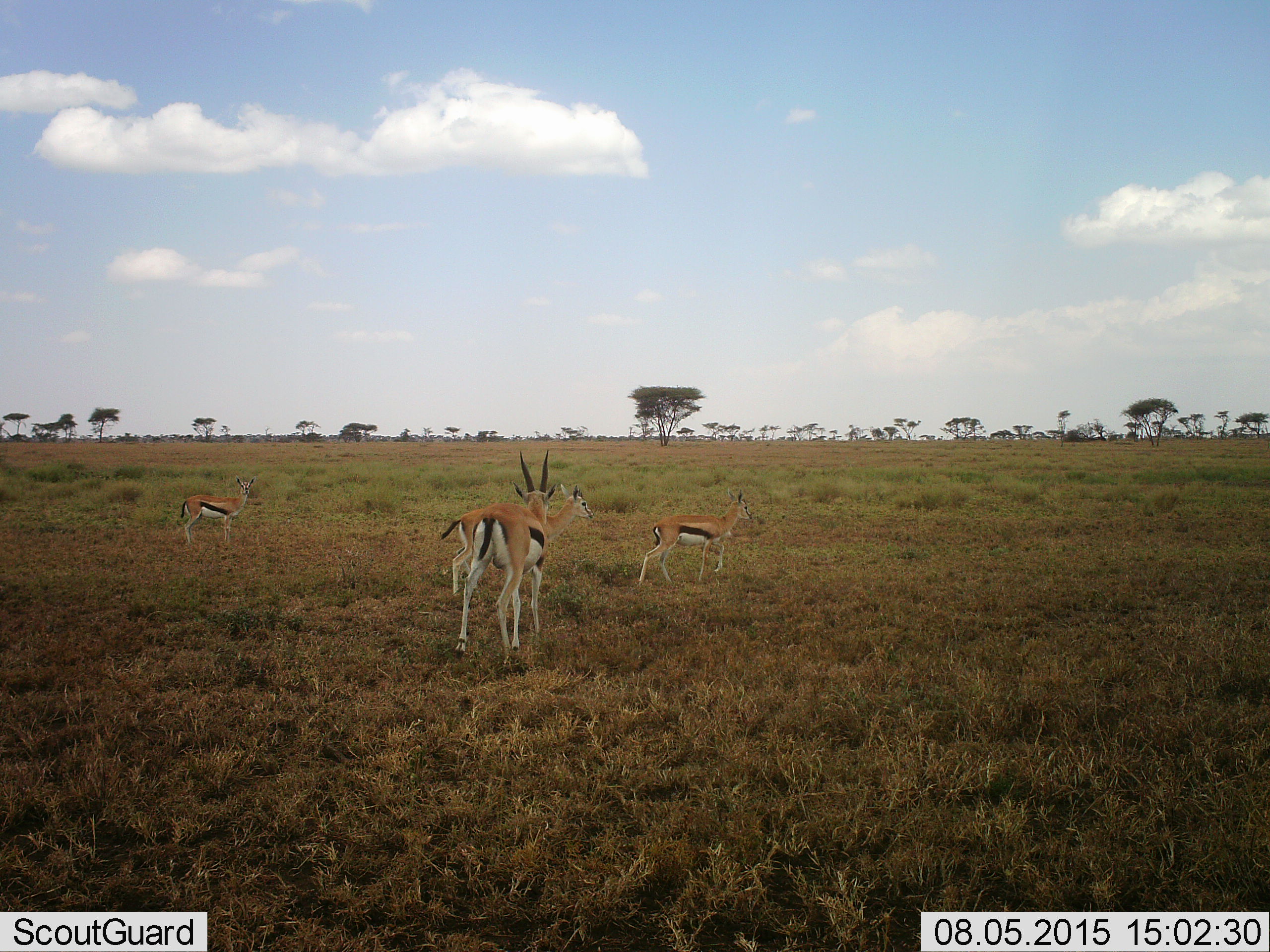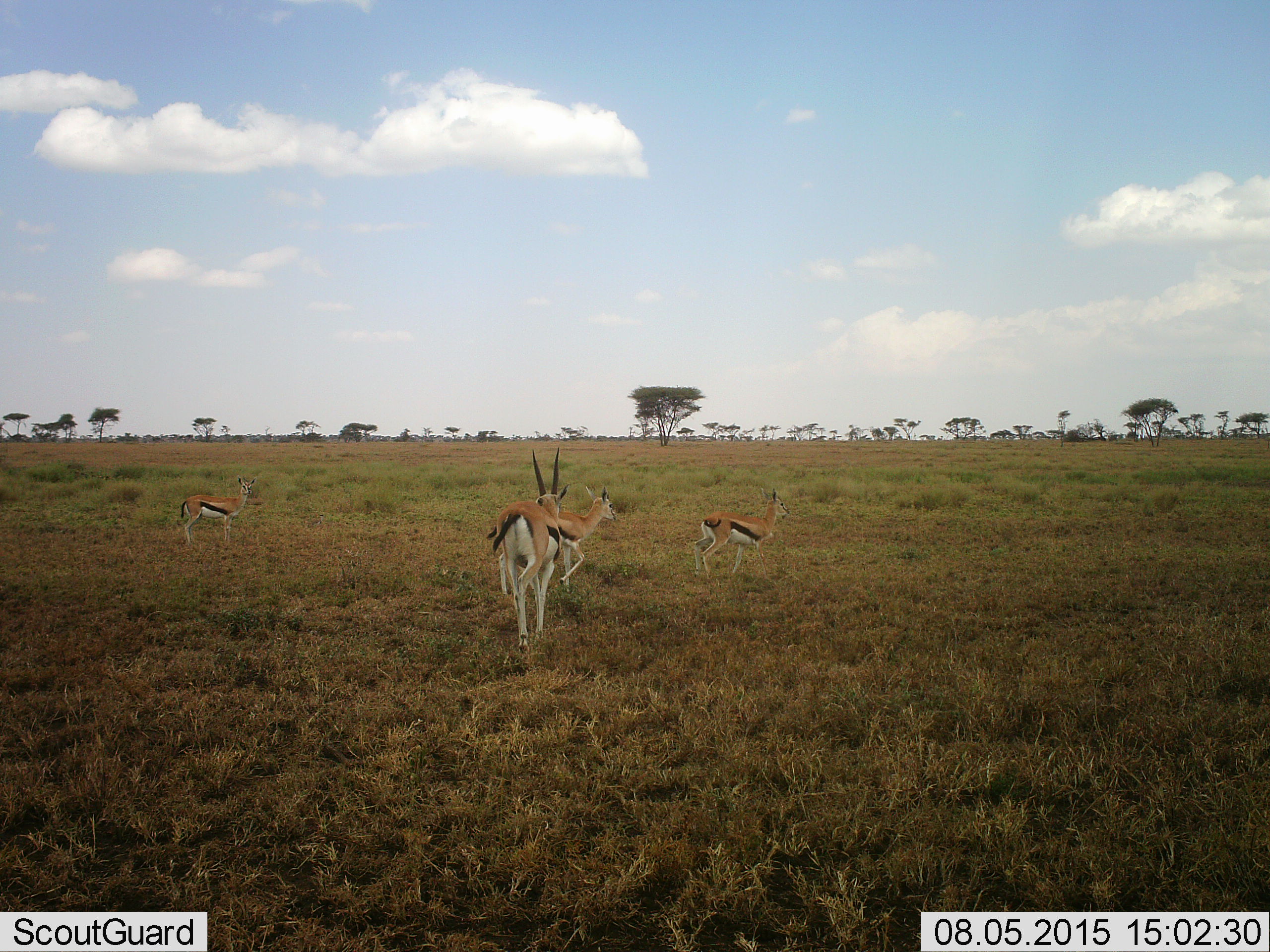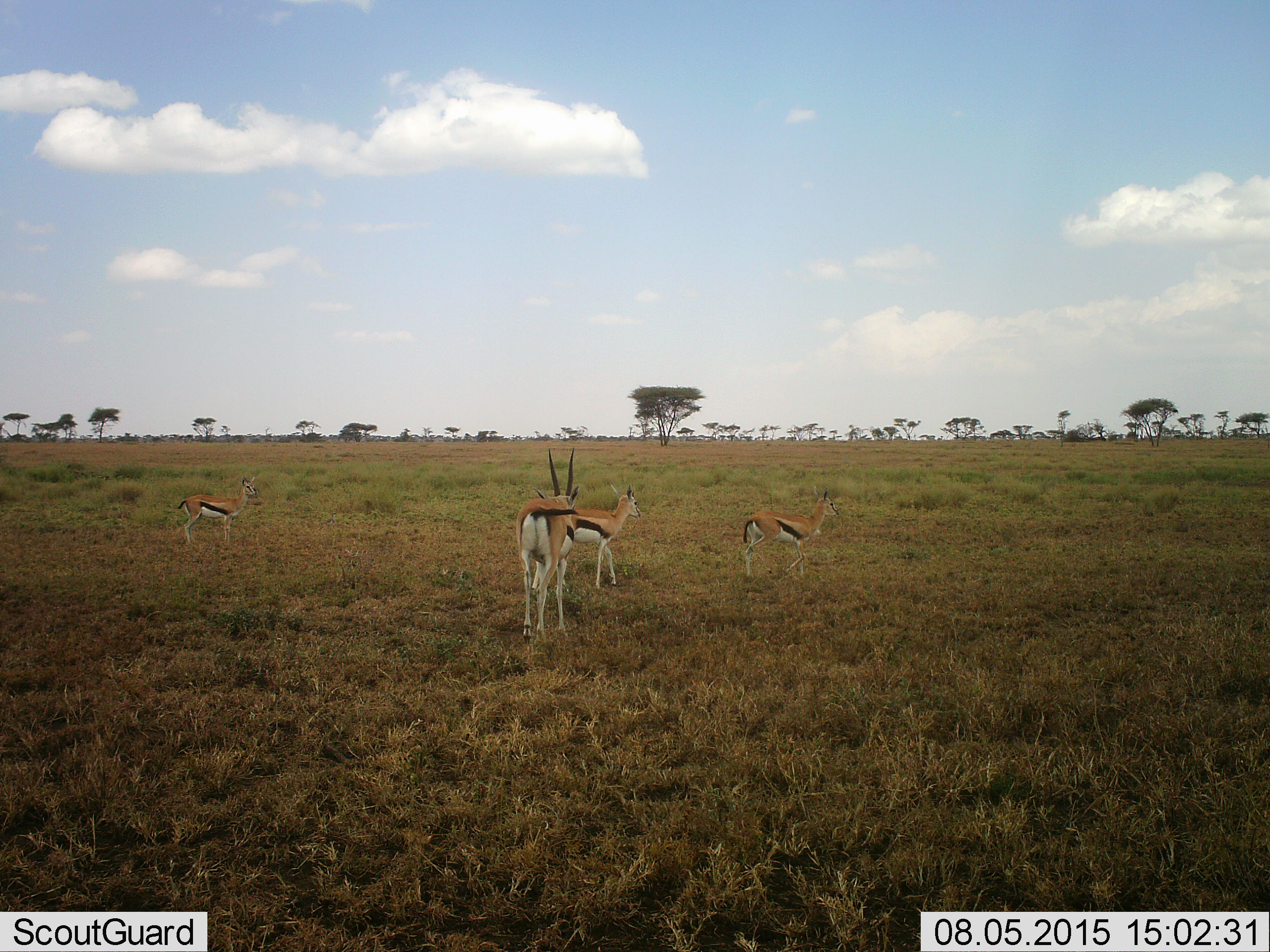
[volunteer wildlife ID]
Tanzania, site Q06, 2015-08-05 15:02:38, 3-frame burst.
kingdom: Animalia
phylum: Chordata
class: Mammalia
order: Artiodactyla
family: Bovidae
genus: Eudorcas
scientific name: Eudorcas thomsonii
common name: thomson's gazelle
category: gazellethomsons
Gazellethomsons (thomson's gazelle) (Eudorcas thomsonii), count 4. Behavior (volunteer vote fractions): standing 44%, resting 11%, moving 100%, interacting 22%. Young present (vote fraction): 11%. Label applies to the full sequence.